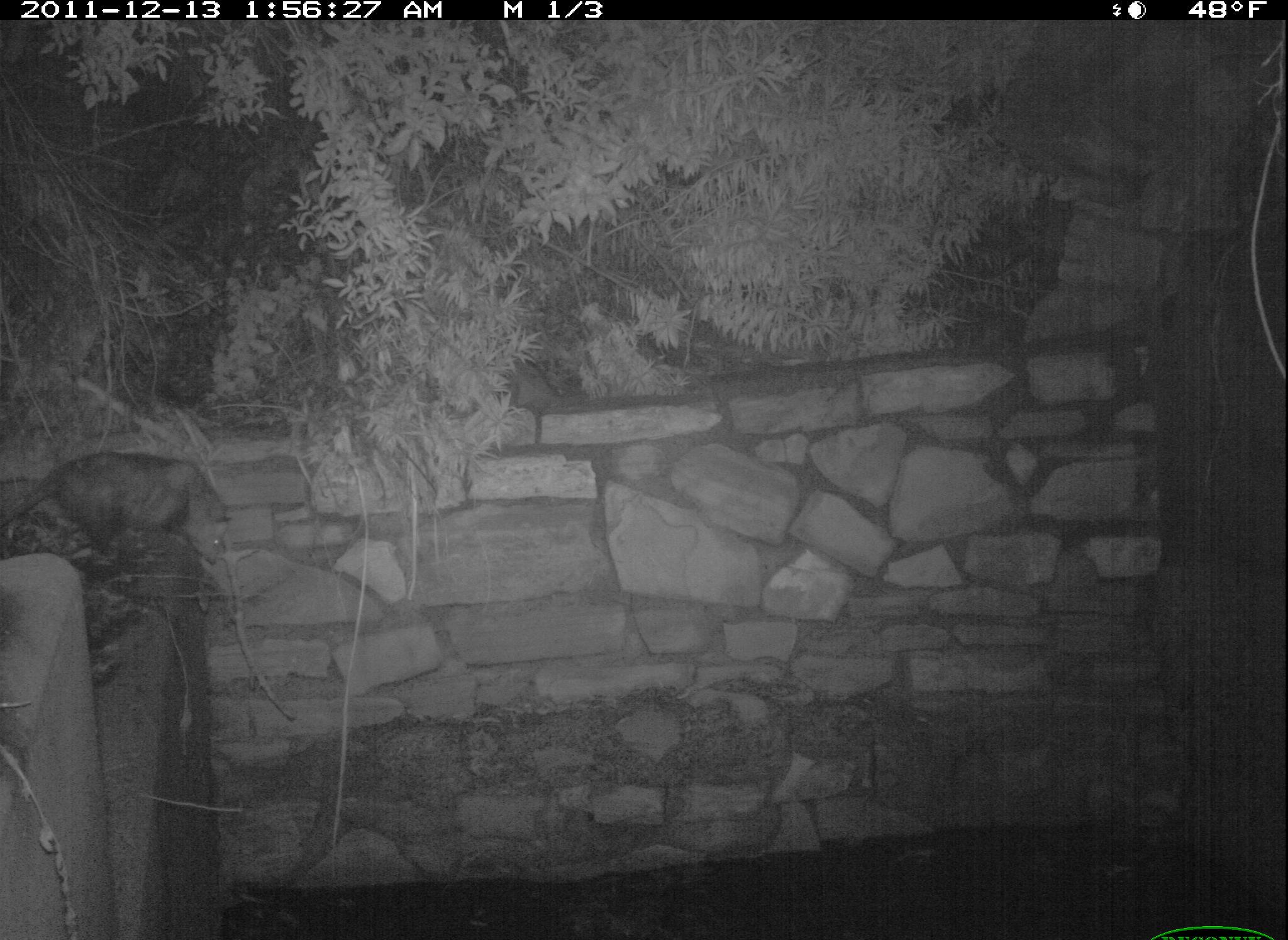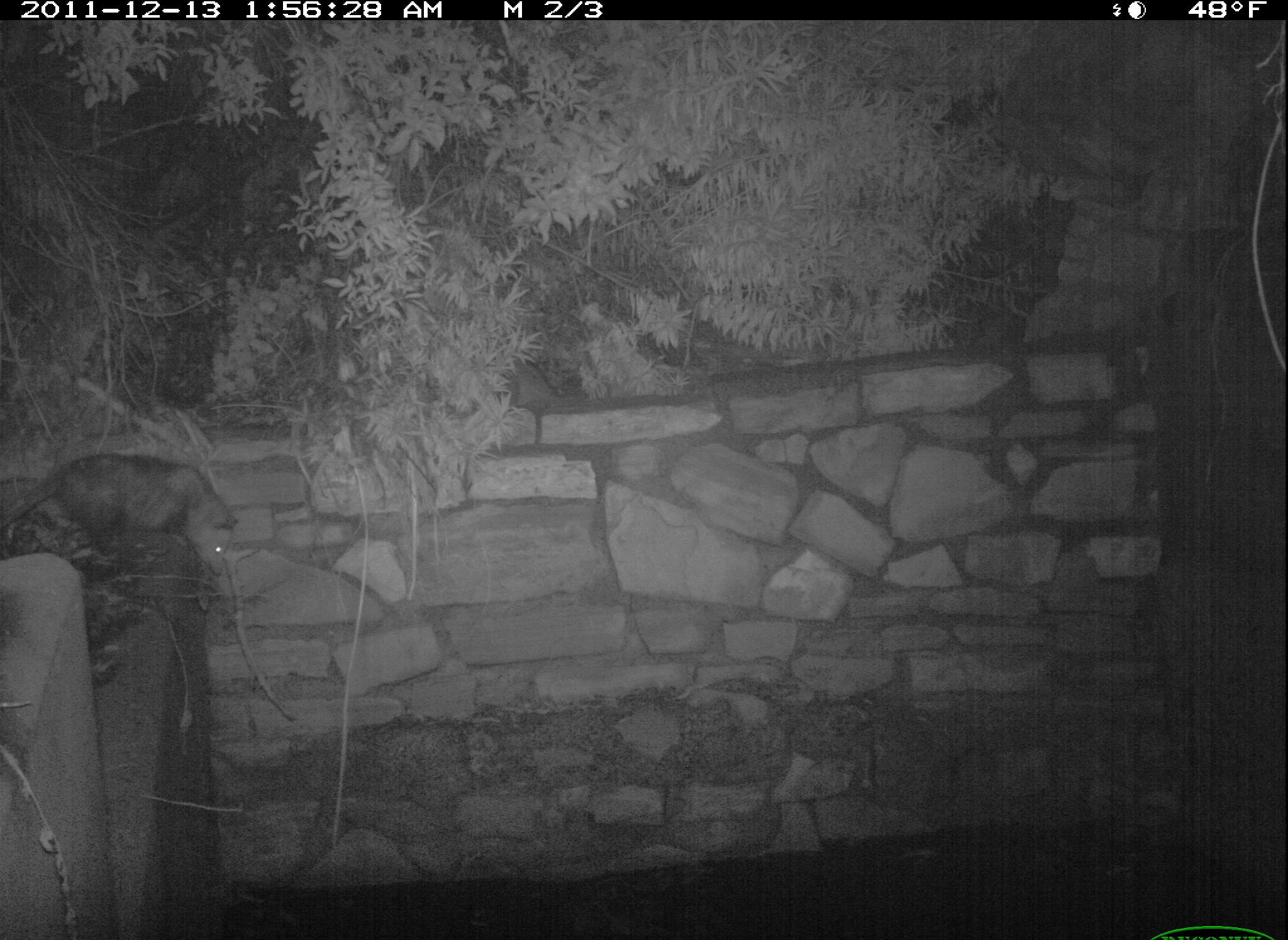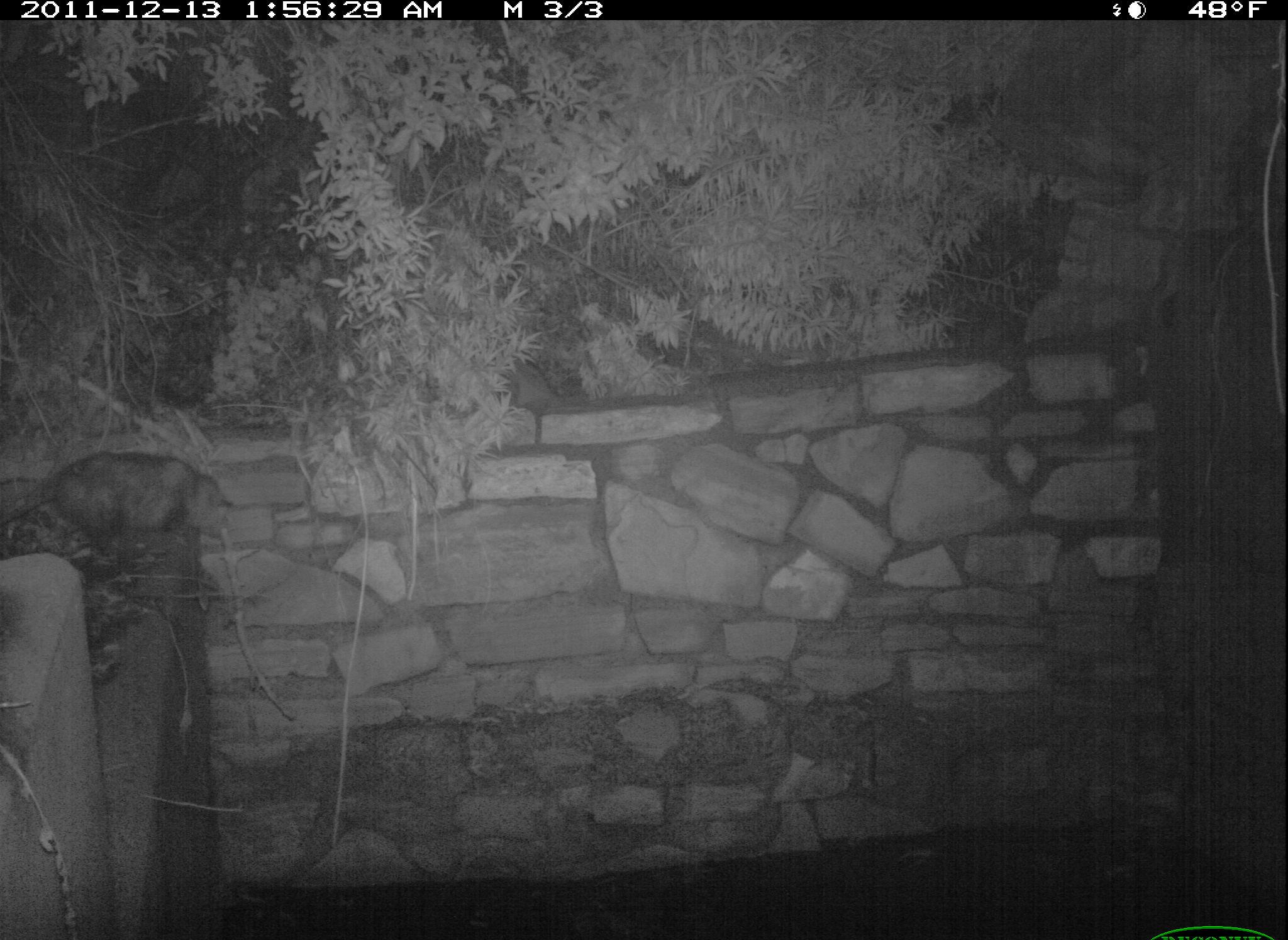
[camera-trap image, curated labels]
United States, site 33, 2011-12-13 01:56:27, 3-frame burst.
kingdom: Animalia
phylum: Chordata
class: Mammalia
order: Didelphimorphia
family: Didelphidae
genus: Didelphis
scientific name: Didelphis virginiana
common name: virginia opossum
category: opossum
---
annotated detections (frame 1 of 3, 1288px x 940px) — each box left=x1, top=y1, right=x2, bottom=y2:
opossum: left=2, top=441, right=235, bottom=586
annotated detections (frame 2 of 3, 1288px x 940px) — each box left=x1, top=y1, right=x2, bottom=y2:
opossum: left=11, top=428, right=246, bottom=590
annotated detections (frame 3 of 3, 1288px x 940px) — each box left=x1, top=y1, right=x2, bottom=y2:
opossum: left=42, top=445, right=264, bottom=565